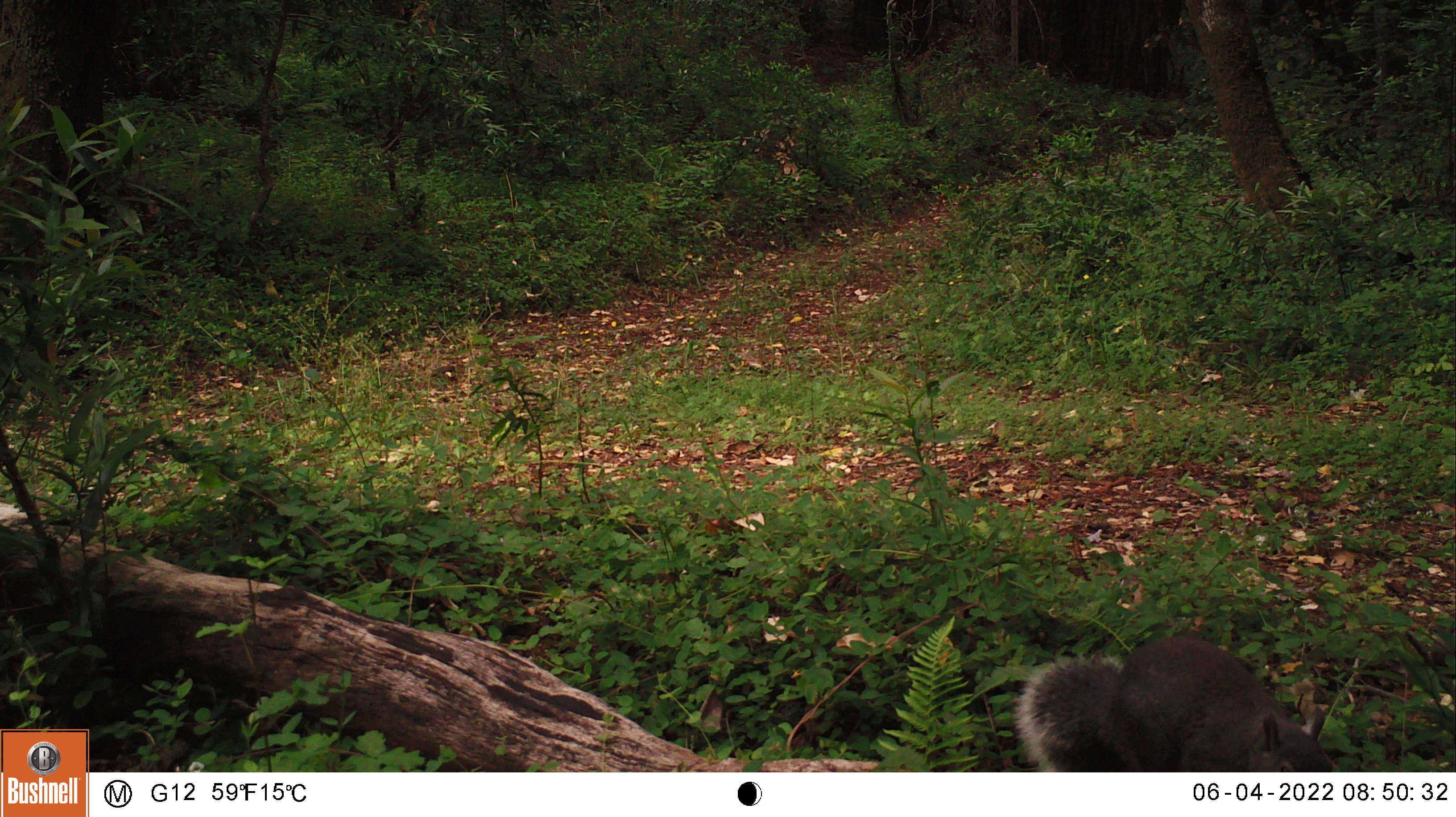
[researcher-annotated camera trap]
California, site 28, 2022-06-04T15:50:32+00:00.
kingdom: Animalia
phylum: Chordata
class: Mammalia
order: Rodentia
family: Sciuridae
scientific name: Sciuridae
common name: squirrel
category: unknown squirrel